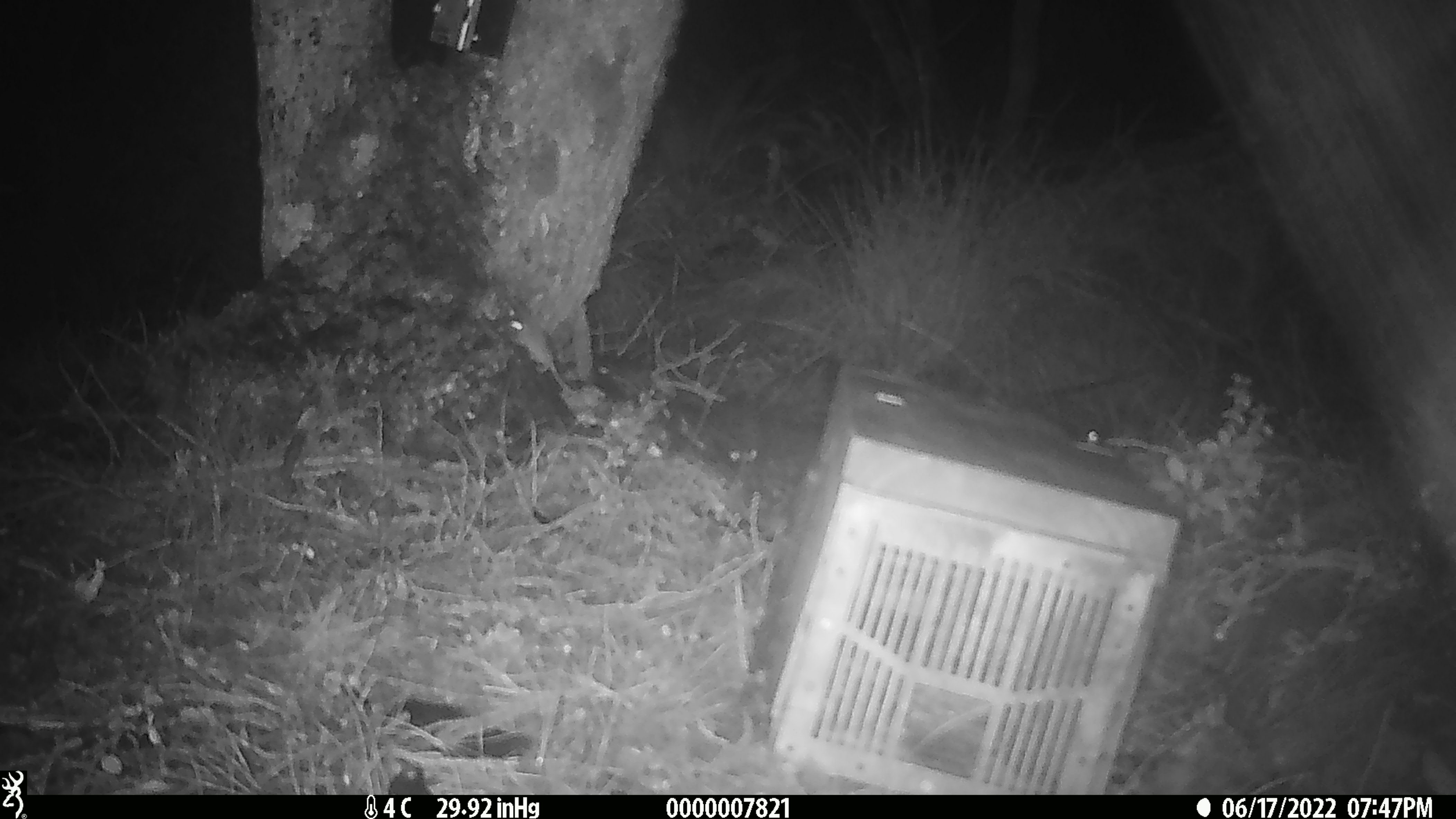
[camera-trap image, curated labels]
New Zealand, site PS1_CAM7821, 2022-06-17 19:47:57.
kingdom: Animalia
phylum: Chordata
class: Mammalia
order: Rodentia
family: Muridae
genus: Mus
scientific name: Mus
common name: mouse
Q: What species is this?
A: Mouse (Mus).